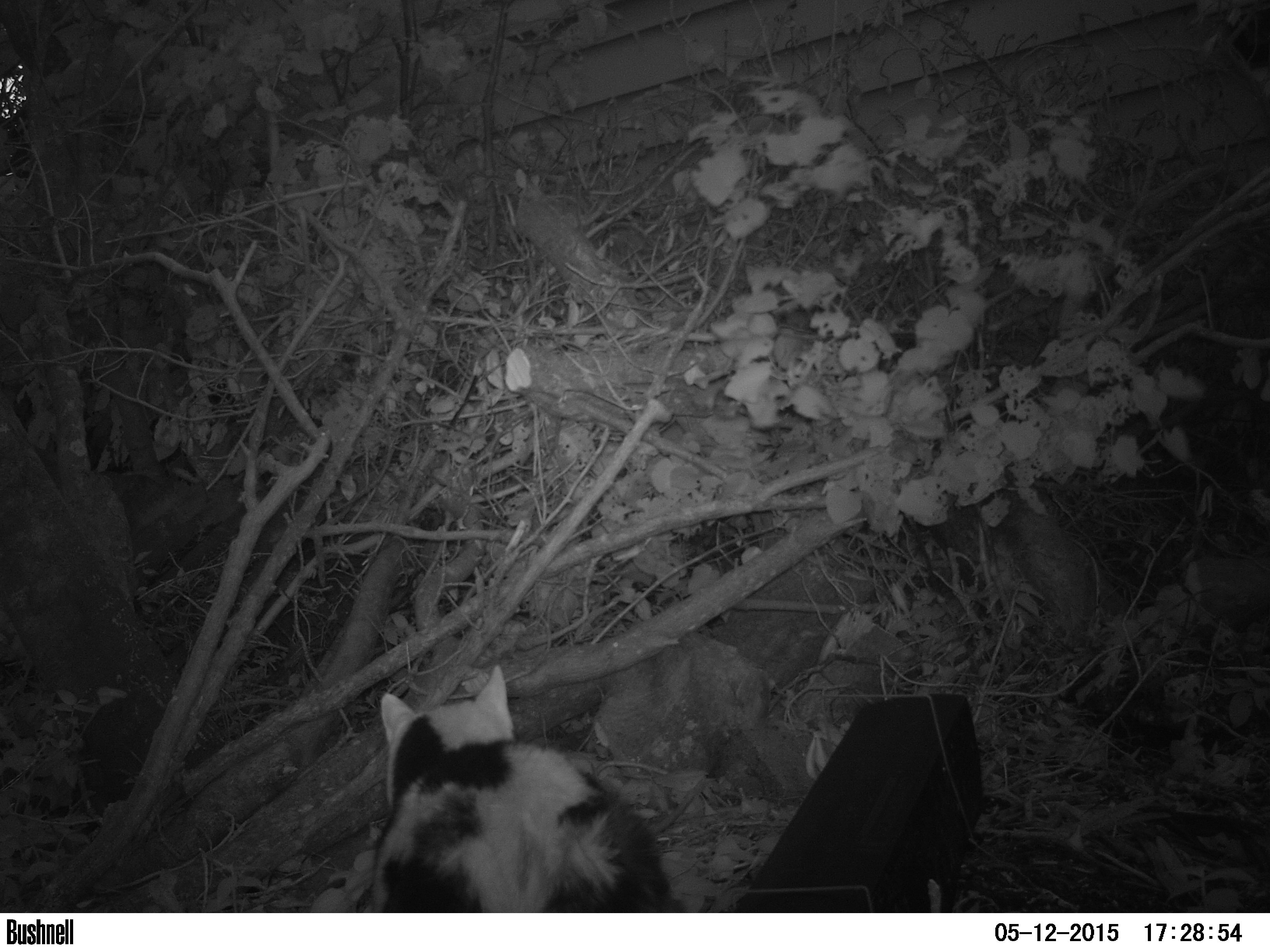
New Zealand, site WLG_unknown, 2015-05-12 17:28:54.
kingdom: Animalia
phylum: Chordata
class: Mammalia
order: Carnivora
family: Felidae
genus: Felis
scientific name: Felis catus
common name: domestic cat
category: cat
Cat (domestic cat) (Felis catus).